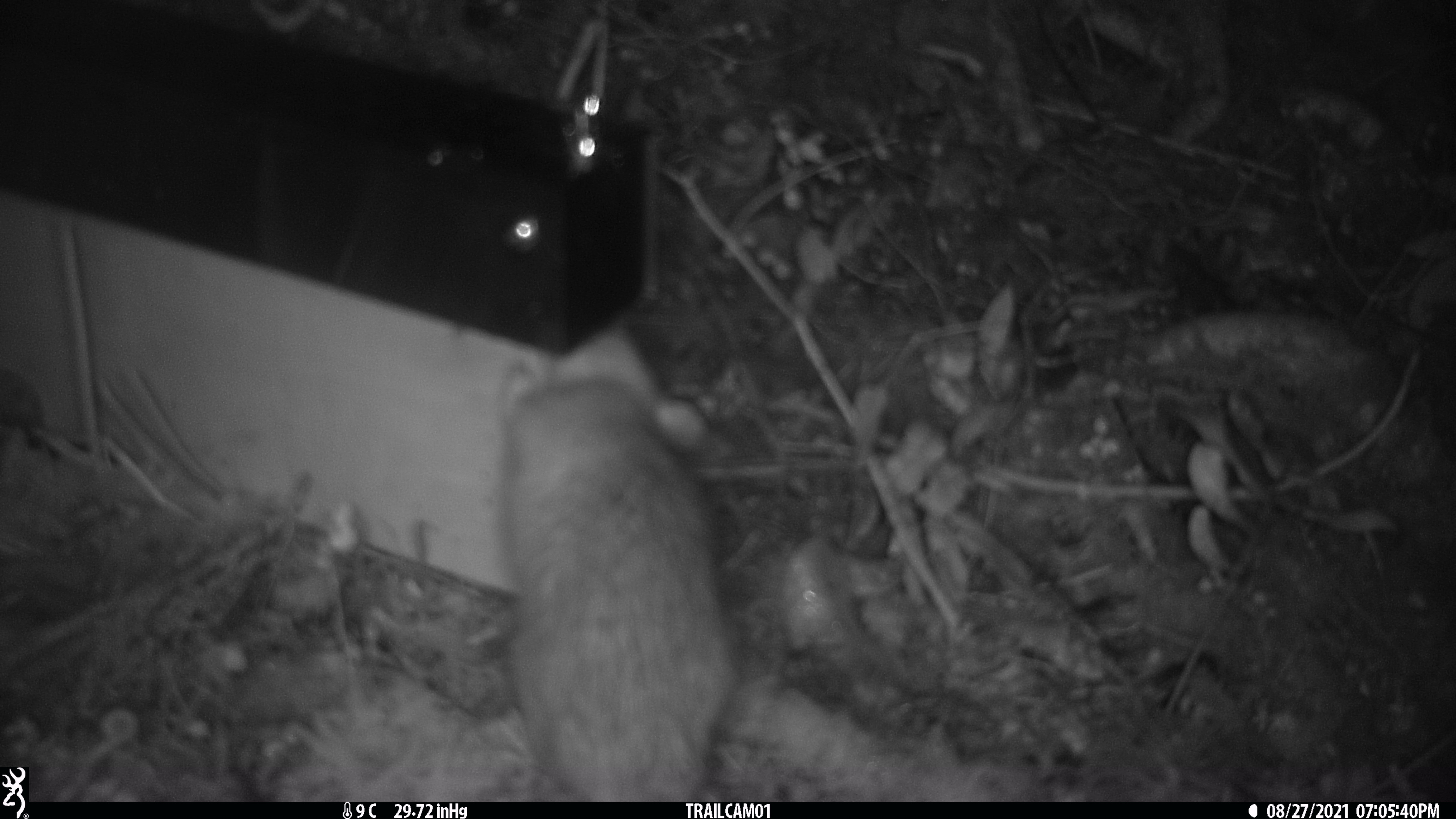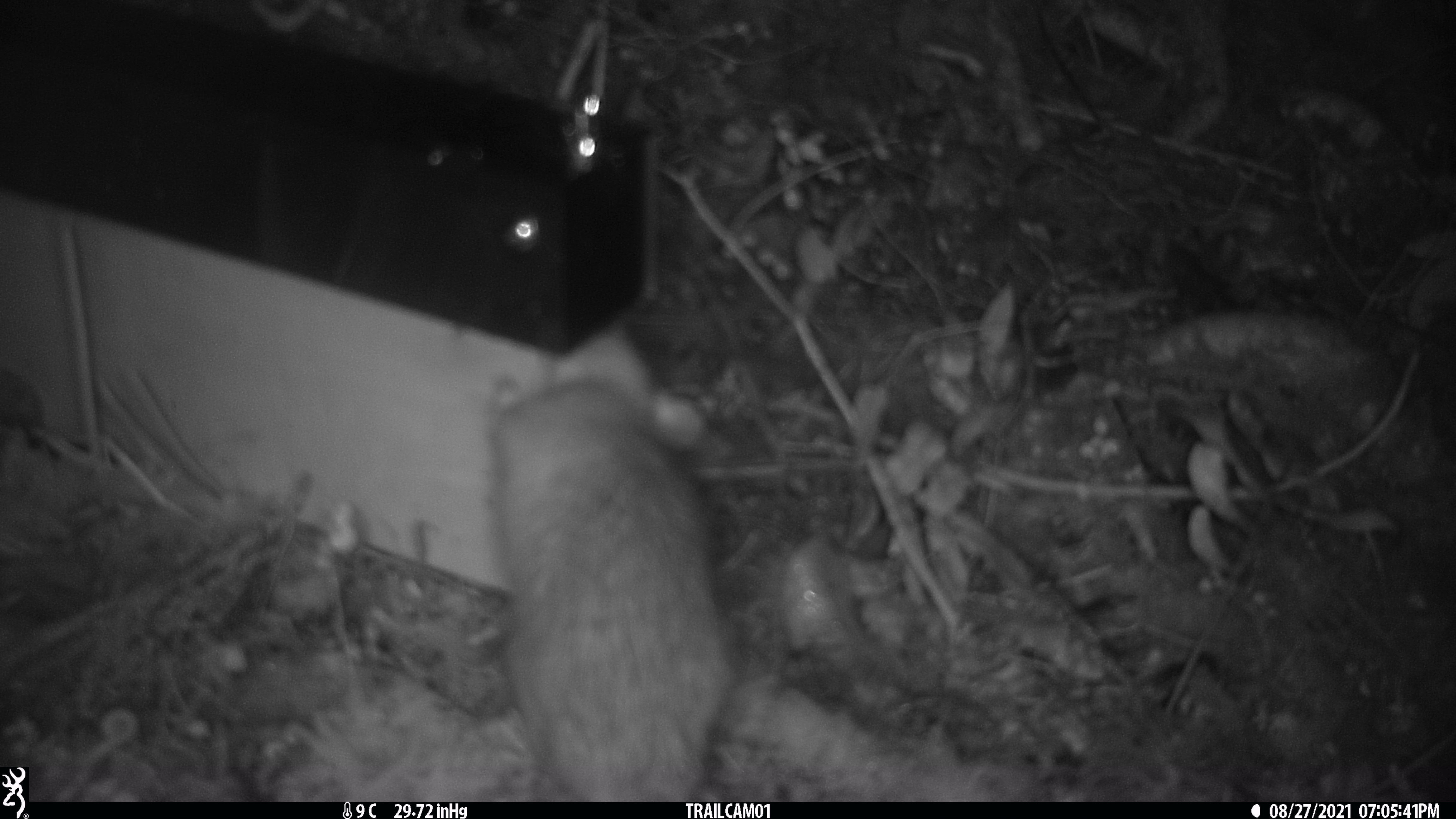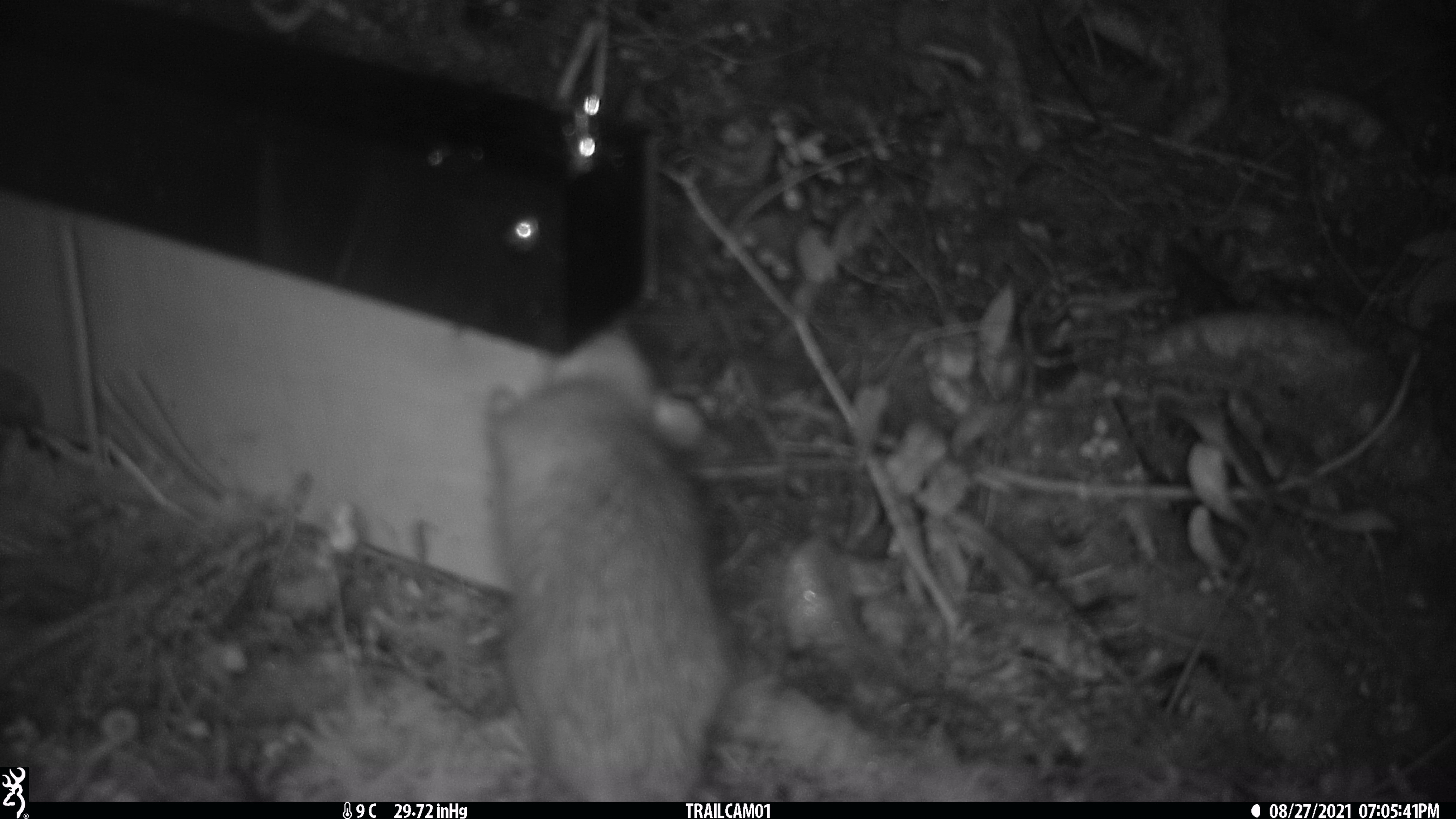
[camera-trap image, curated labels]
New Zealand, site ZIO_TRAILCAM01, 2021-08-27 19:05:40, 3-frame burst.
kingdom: Animalia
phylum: Chordata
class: Mammalia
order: Rodentia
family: Muridae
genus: Rattus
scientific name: Rattus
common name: rat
Rat (Rattus).